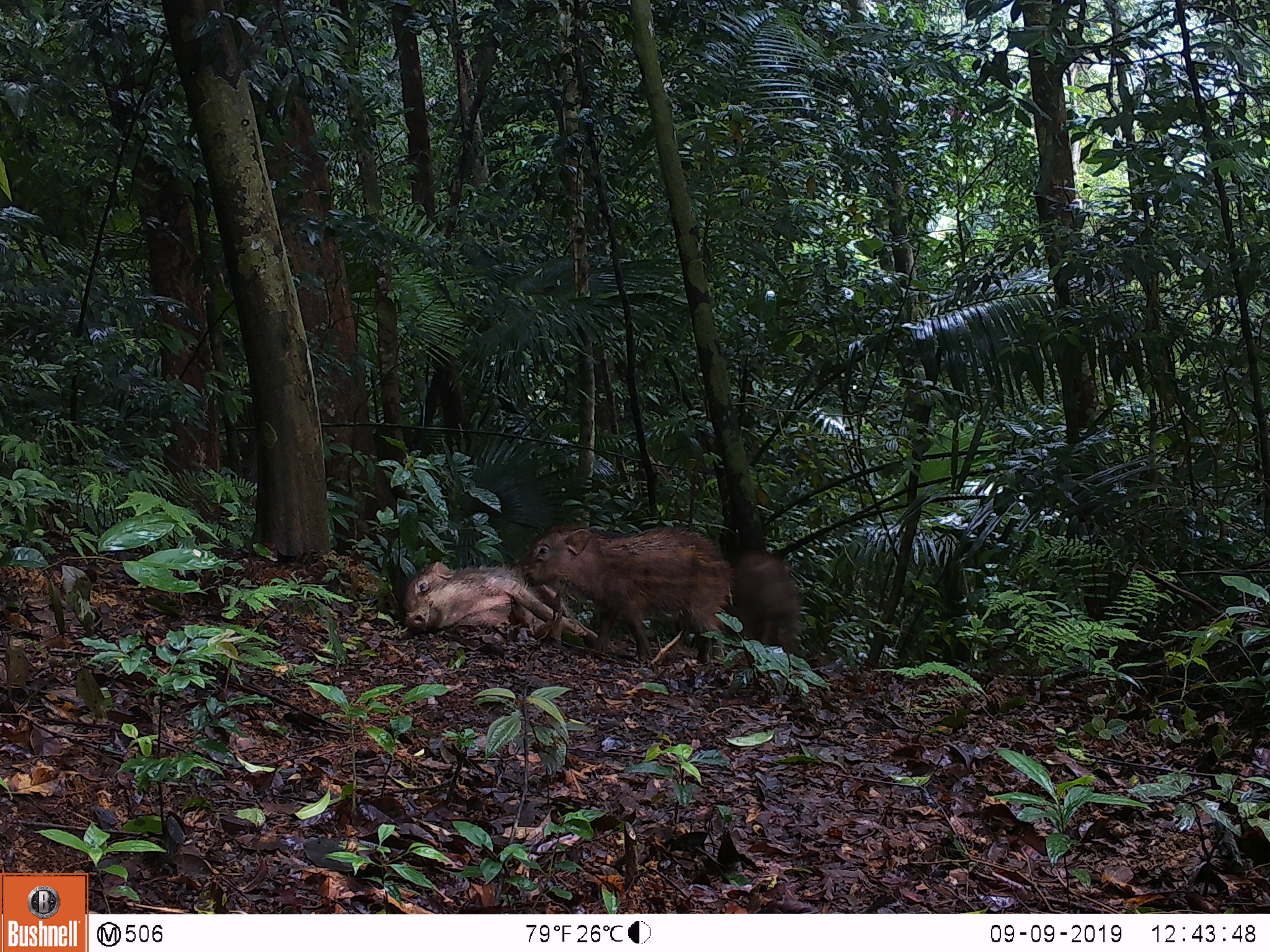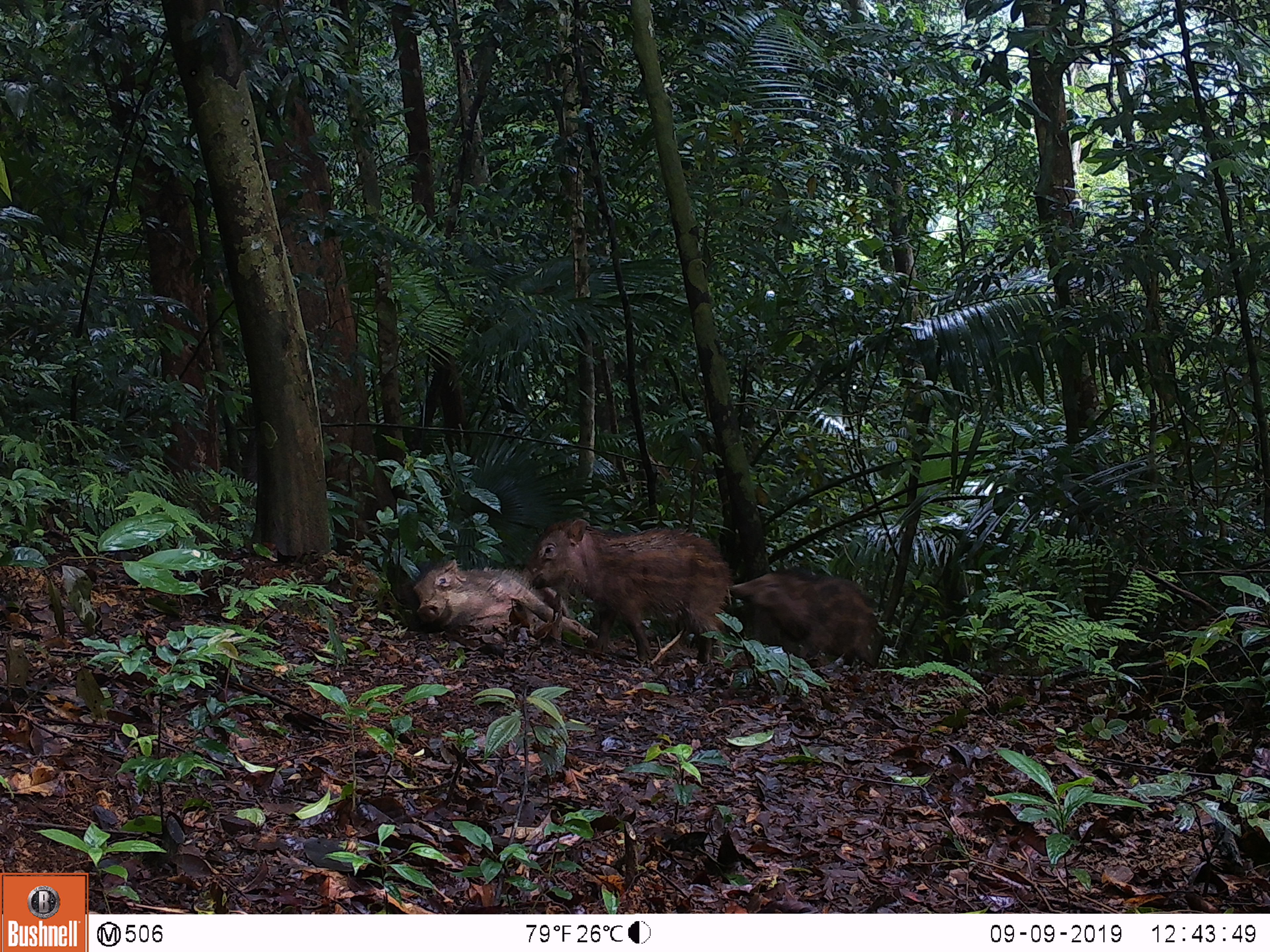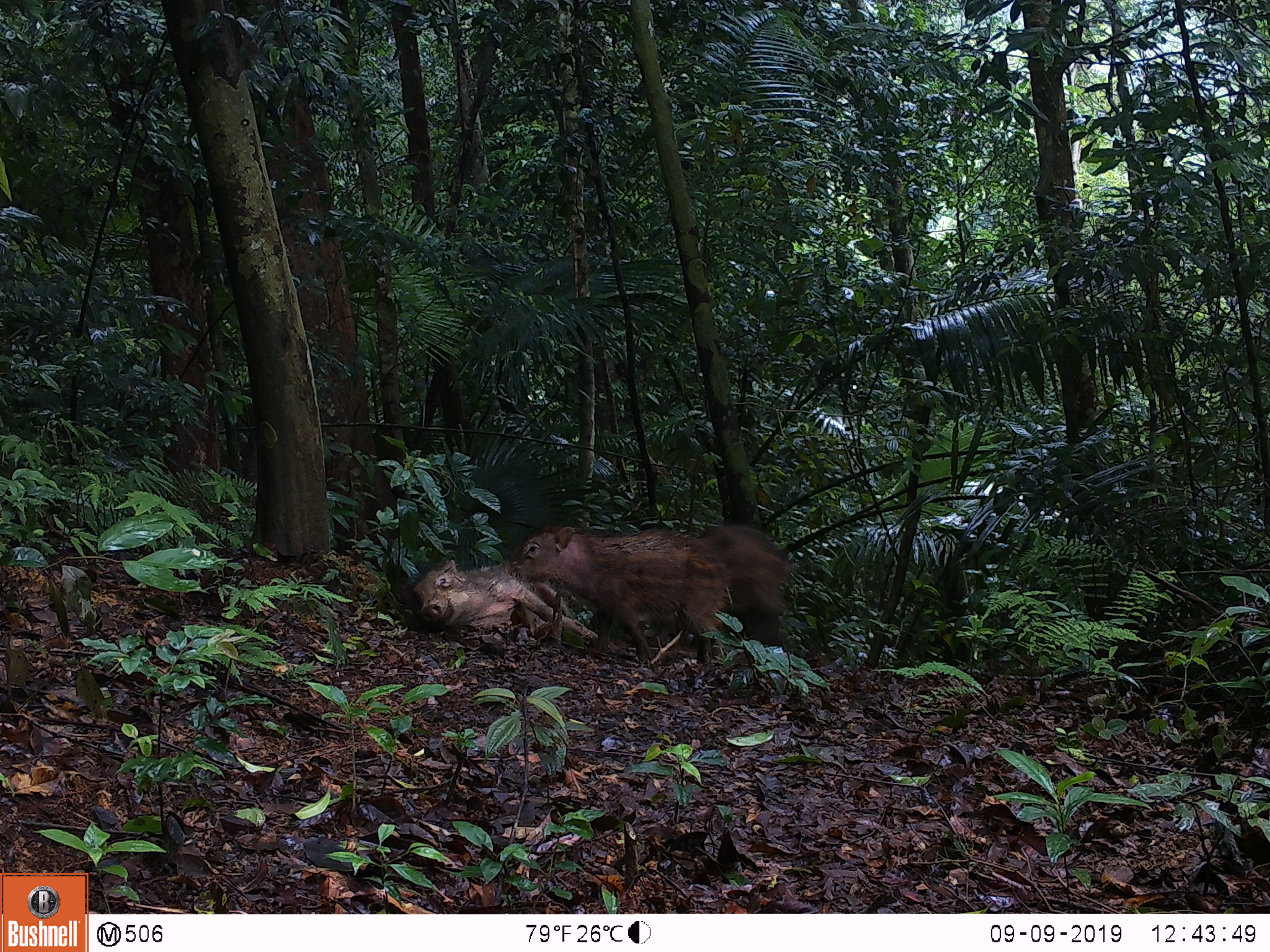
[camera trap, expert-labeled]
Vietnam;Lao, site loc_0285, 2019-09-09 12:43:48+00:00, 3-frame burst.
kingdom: Animalia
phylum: Chordata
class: Mammalia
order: Artiodactyla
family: Suidae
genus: Sus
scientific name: Sus scrofa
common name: eurasian wild pig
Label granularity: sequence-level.